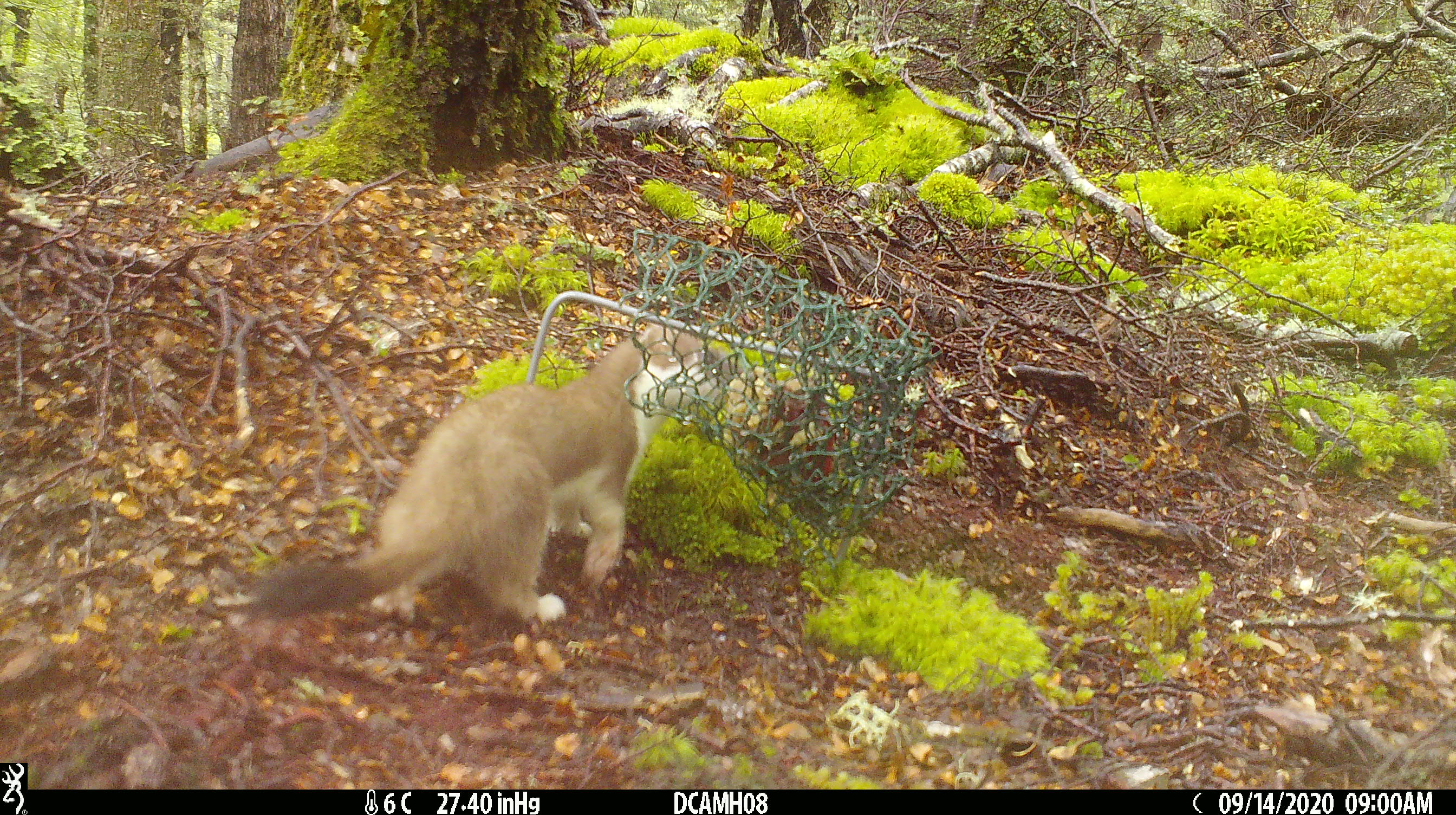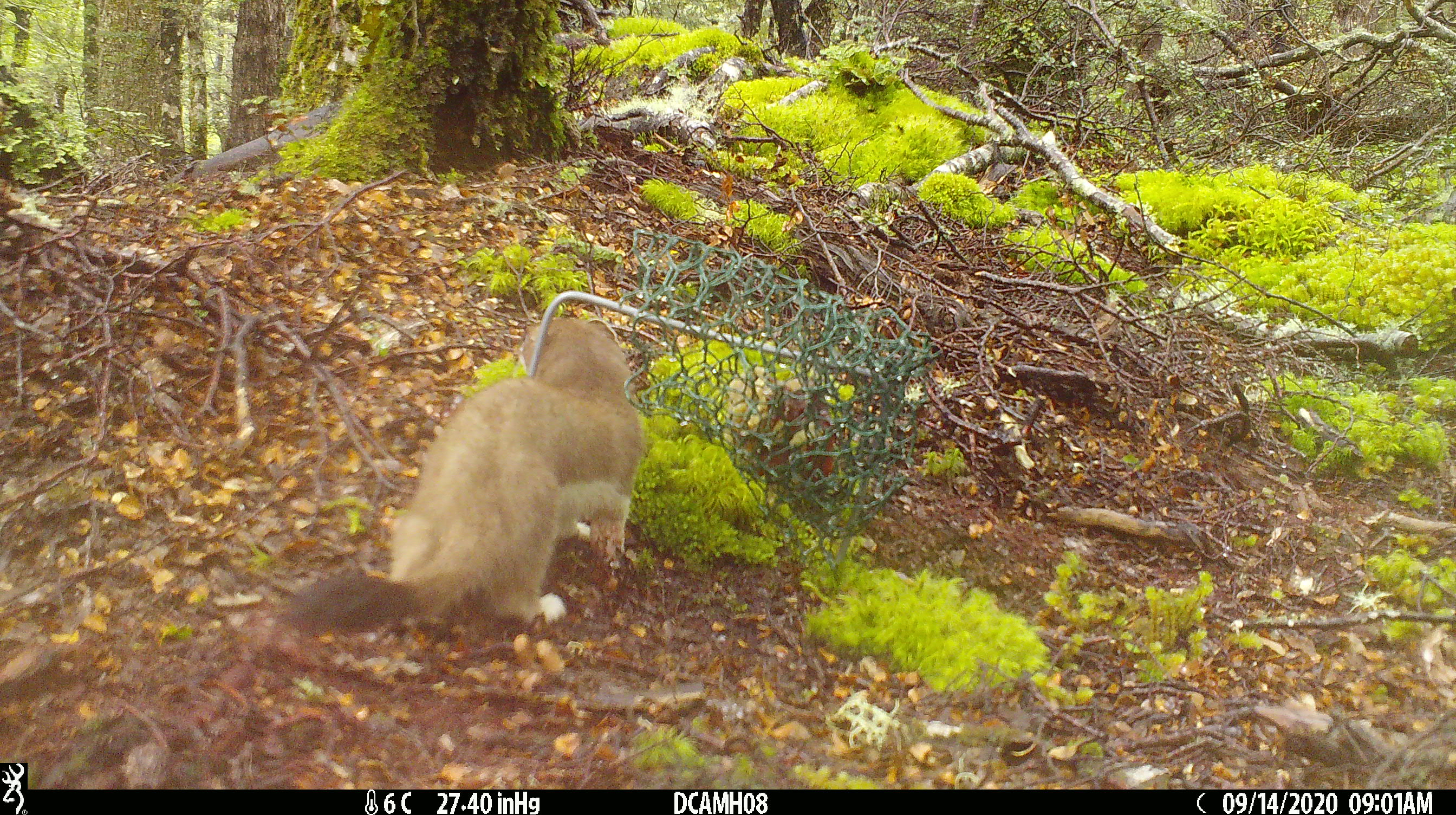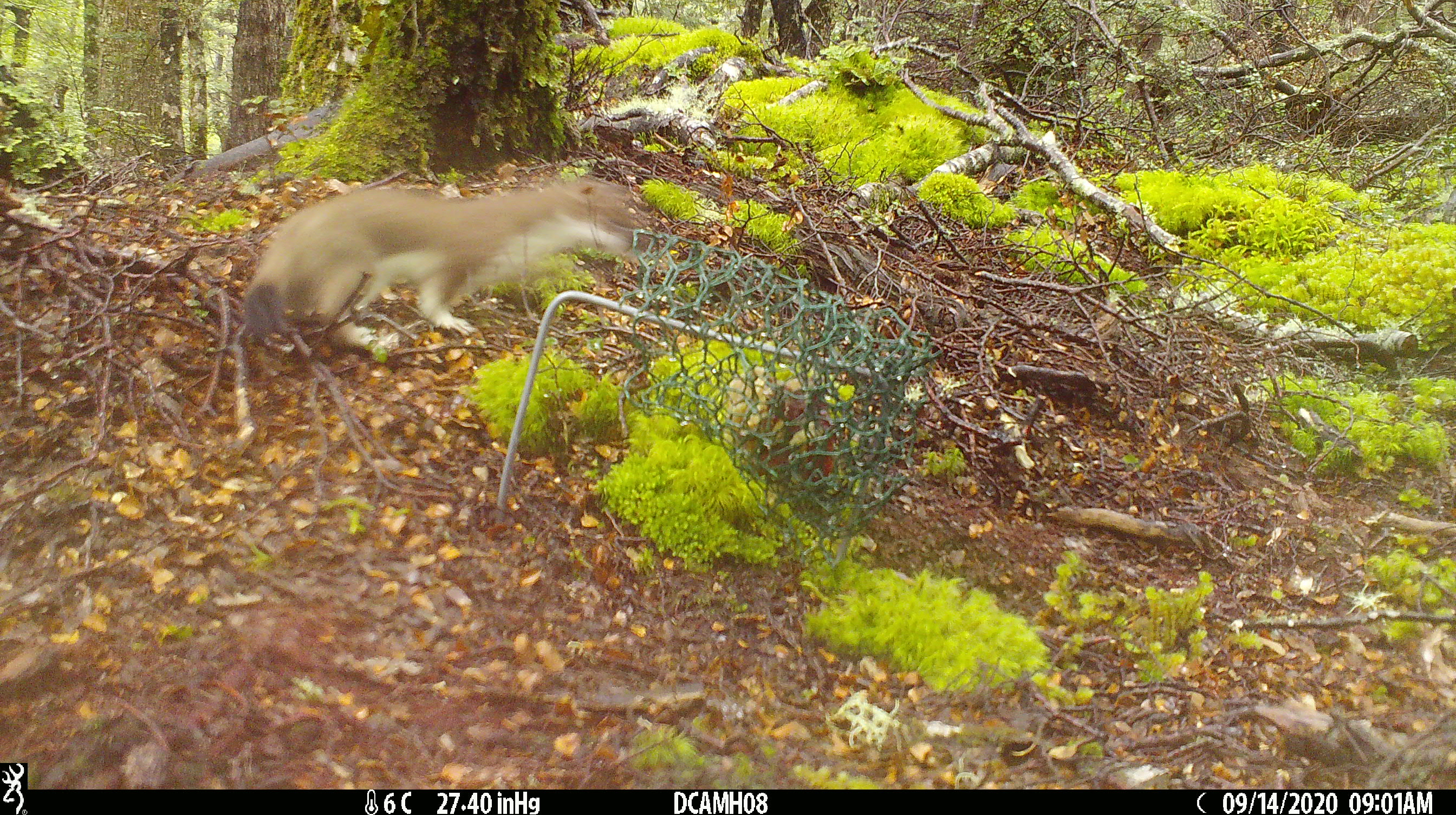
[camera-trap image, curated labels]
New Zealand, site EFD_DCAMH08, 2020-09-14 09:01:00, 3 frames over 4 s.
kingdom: Animalia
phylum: Chordata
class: Mammalia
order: Carnivora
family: Mustelidae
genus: Mustela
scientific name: Mustela erminea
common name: stoat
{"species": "stoat (Mustela erminea)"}